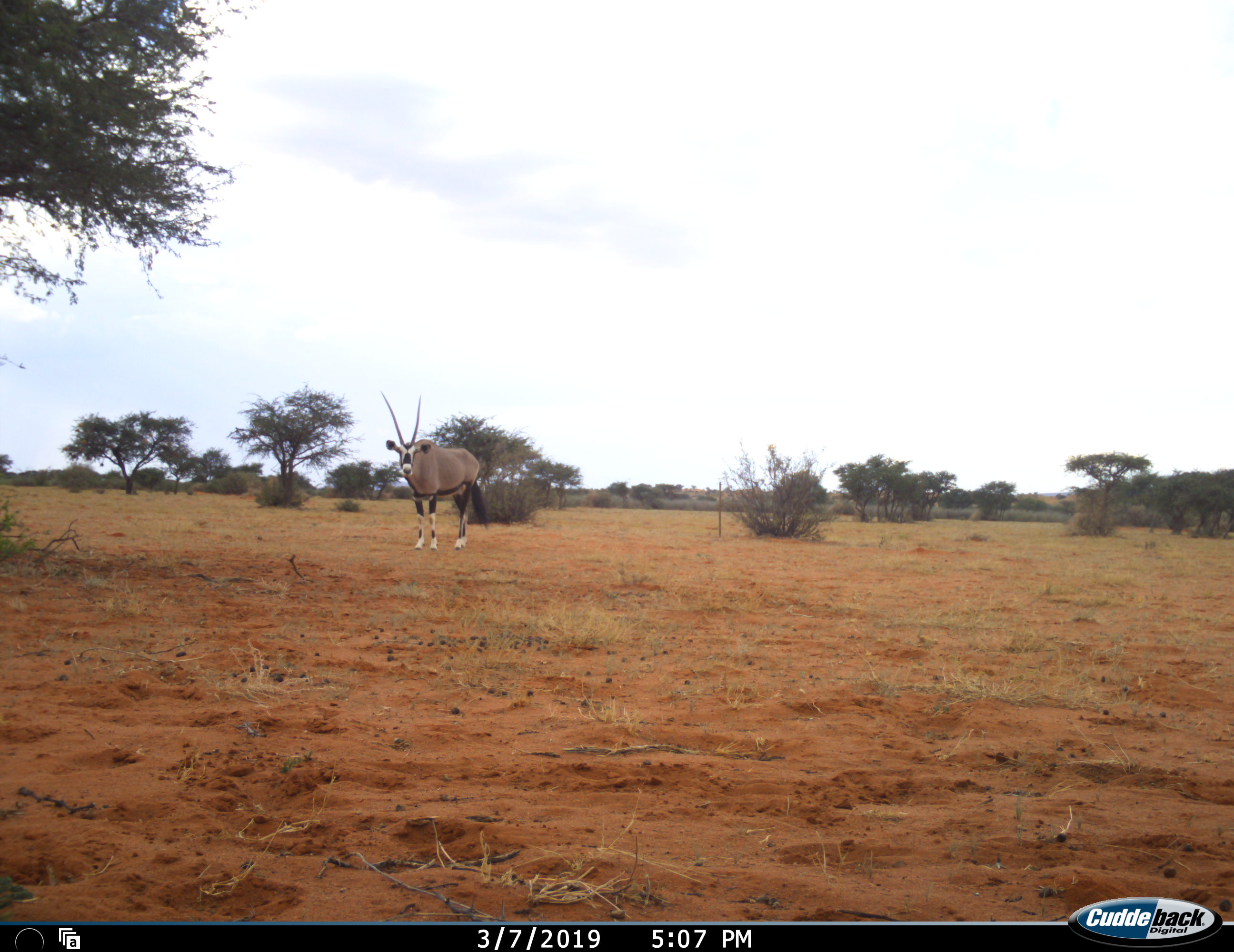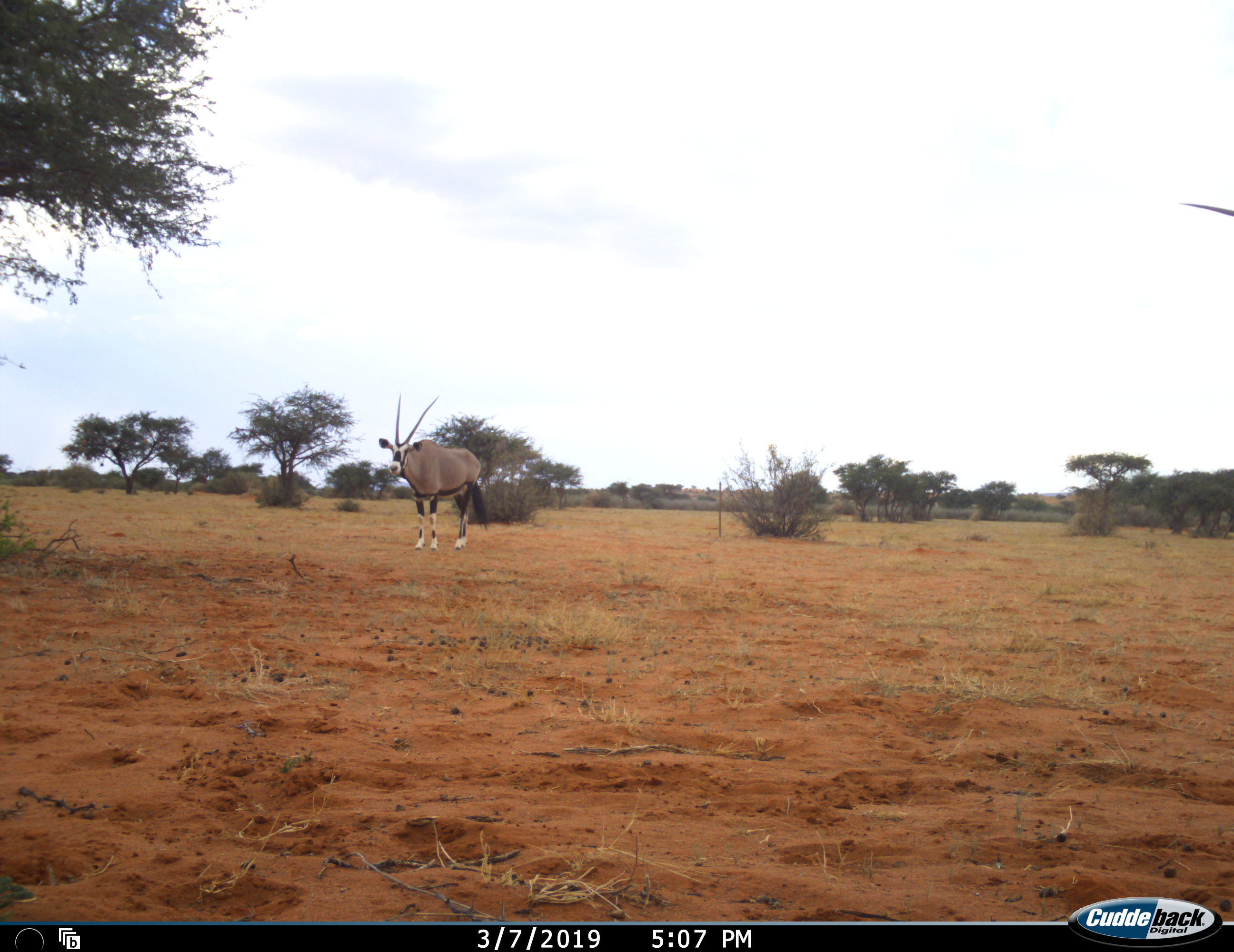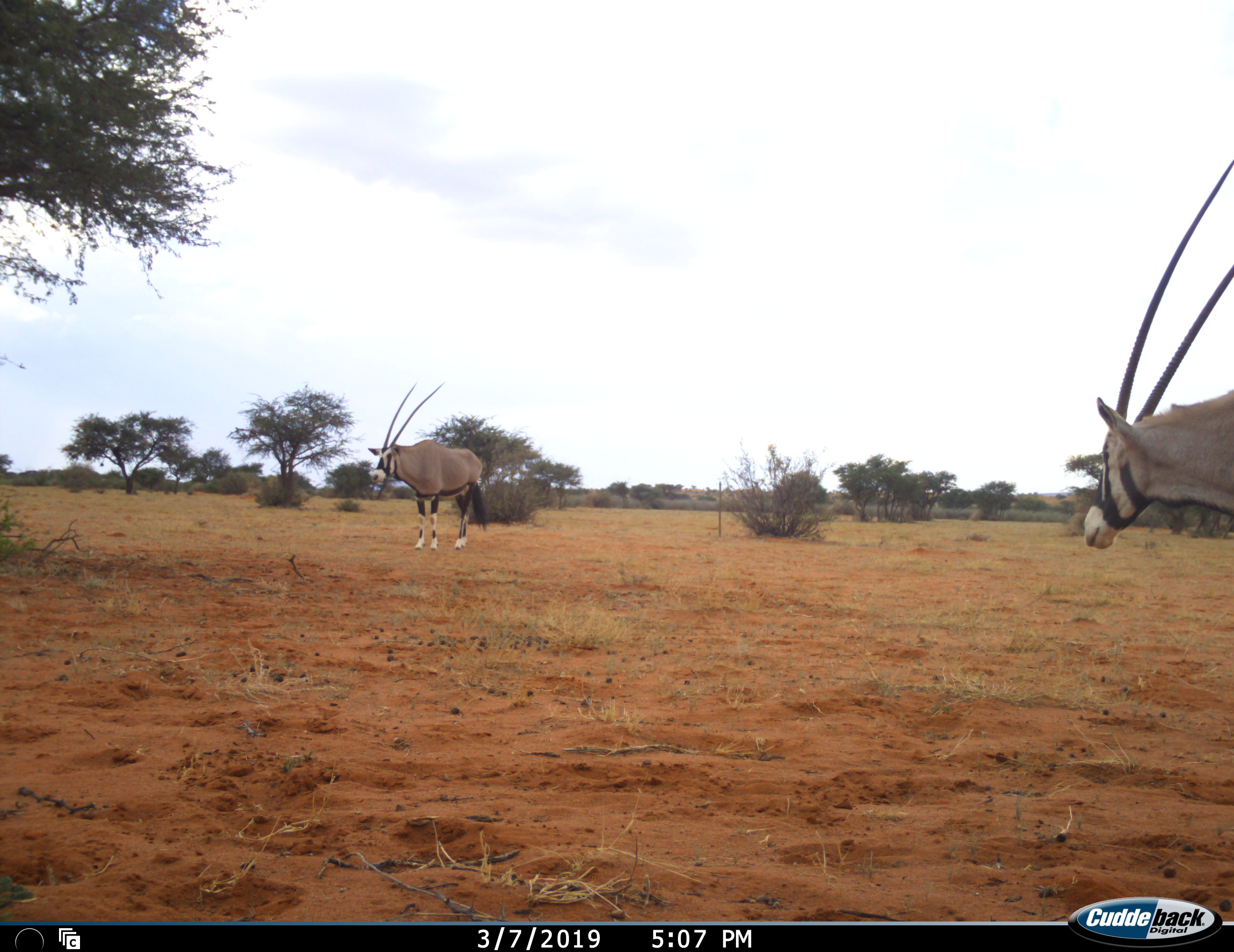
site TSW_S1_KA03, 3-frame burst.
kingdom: Animalia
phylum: Chordata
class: Mammalia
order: Artiodactyla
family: Bovidae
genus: Oryx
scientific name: Oryx gazella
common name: gemsbok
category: oryx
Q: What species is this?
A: Oryx (gemsbok) (Oryx gazella).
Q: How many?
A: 2.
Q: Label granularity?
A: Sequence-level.